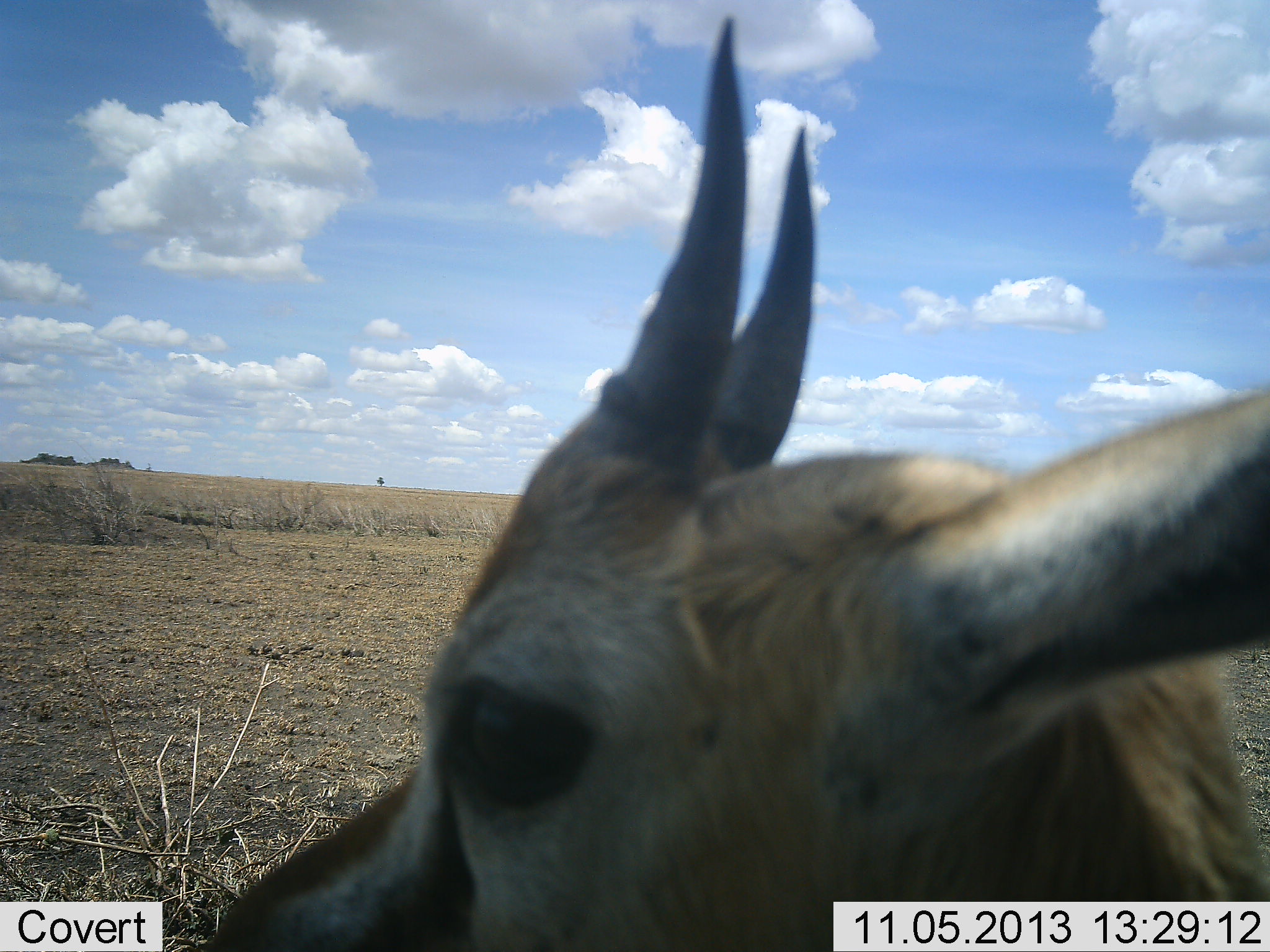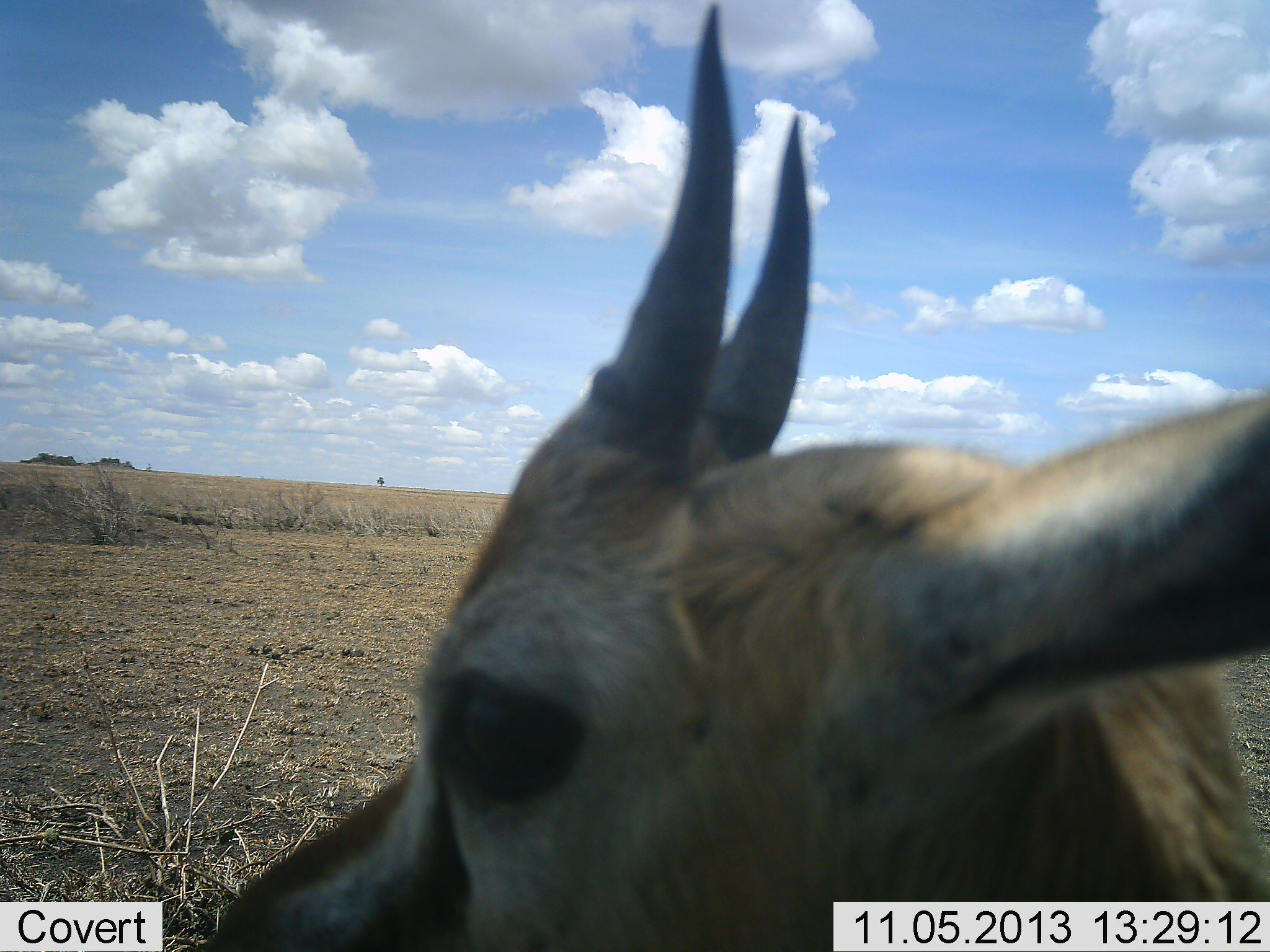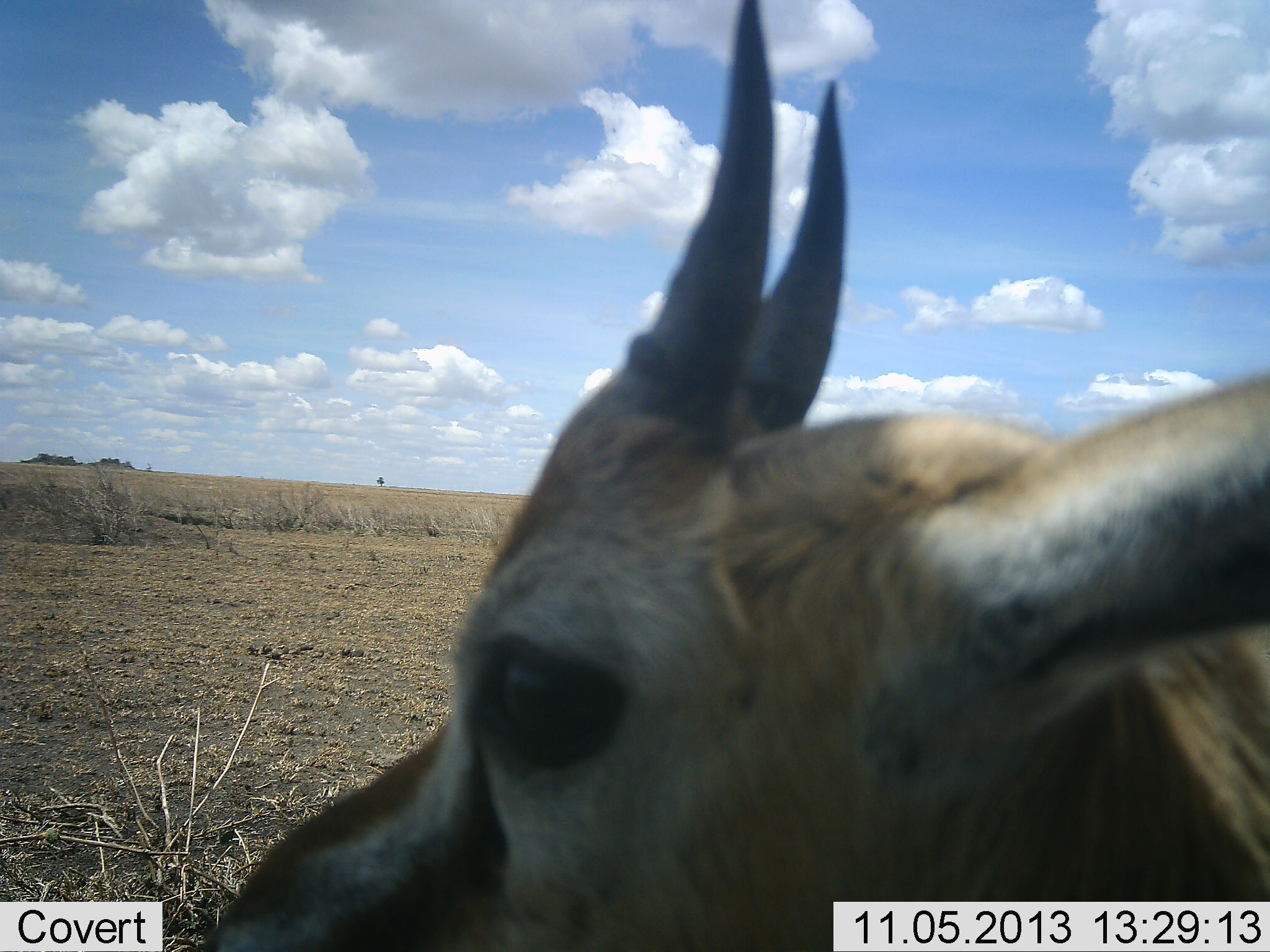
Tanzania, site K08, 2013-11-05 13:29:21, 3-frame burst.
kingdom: Animalia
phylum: Chordata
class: Mammalia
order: Artiodactyla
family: Bovidae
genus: Eudorcas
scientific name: Eudorcas thomsonii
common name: thomson's gazelle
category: gazellethomsons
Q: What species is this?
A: Gazellethomsons (thomson's gazelle) (Eudorcas thomsonii).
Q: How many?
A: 1.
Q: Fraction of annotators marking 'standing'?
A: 100%.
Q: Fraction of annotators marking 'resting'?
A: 0%.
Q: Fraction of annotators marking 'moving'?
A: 0%.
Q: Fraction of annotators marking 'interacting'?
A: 0%.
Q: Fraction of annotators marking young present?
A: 0%.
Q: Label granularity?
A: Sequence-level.